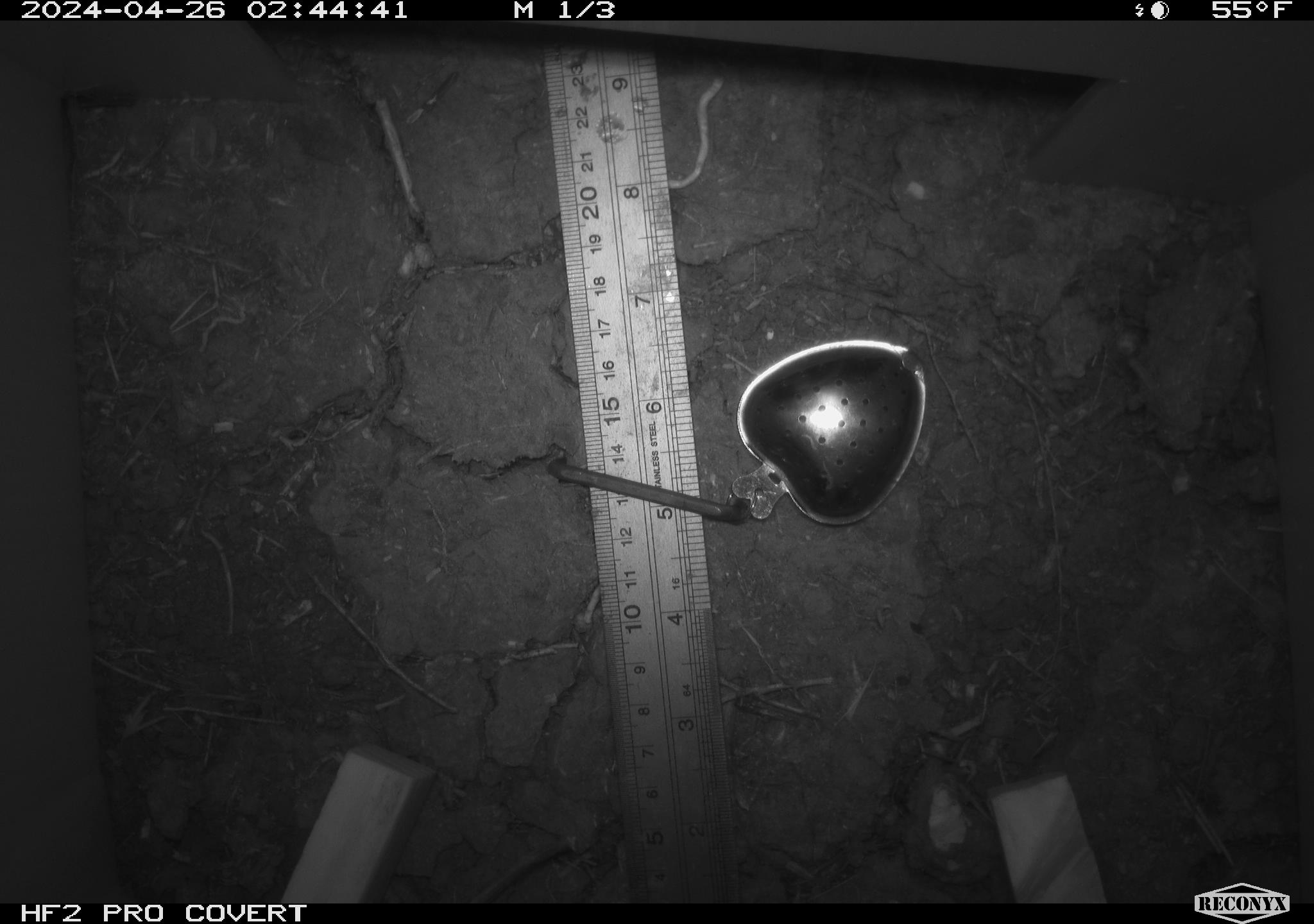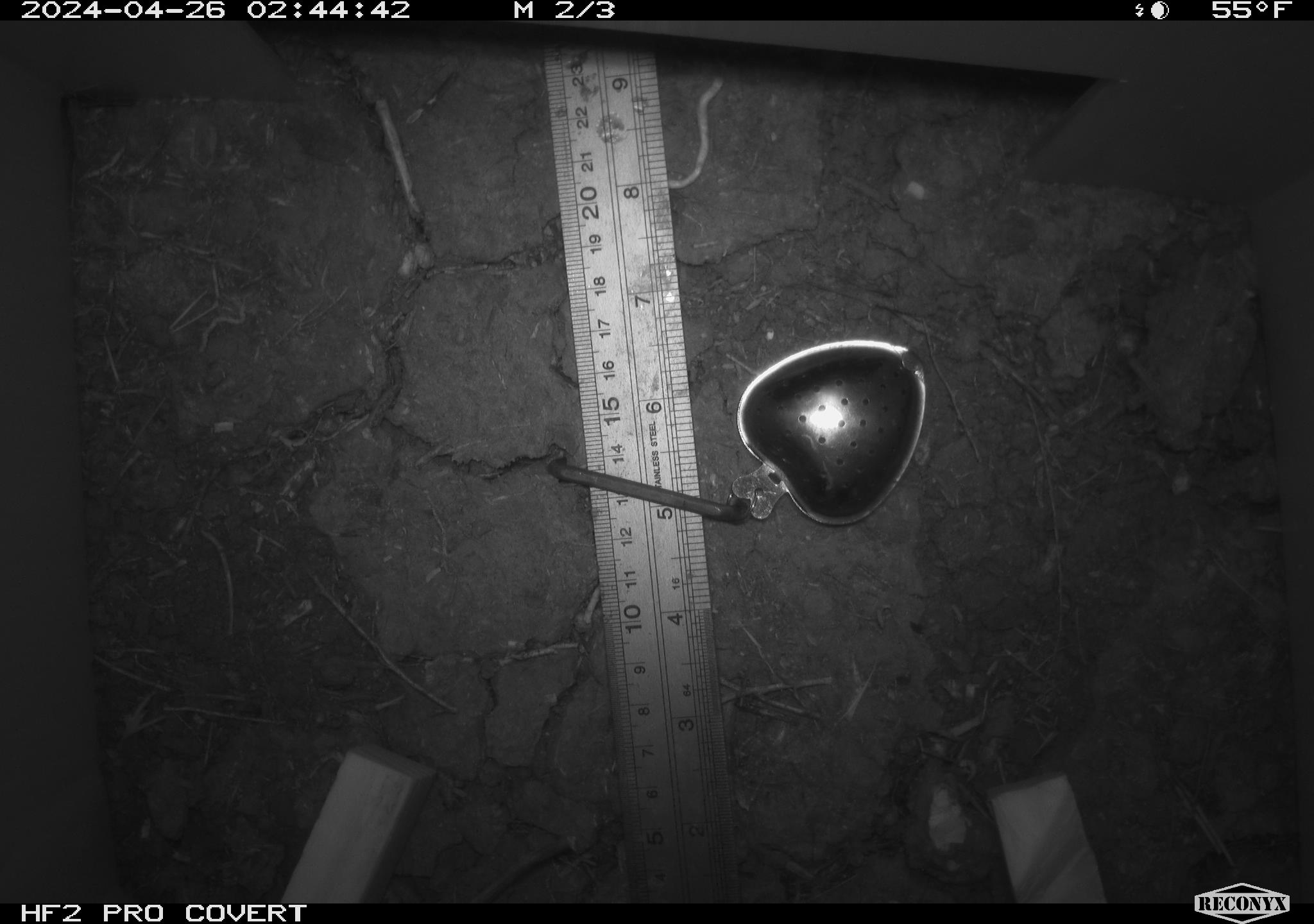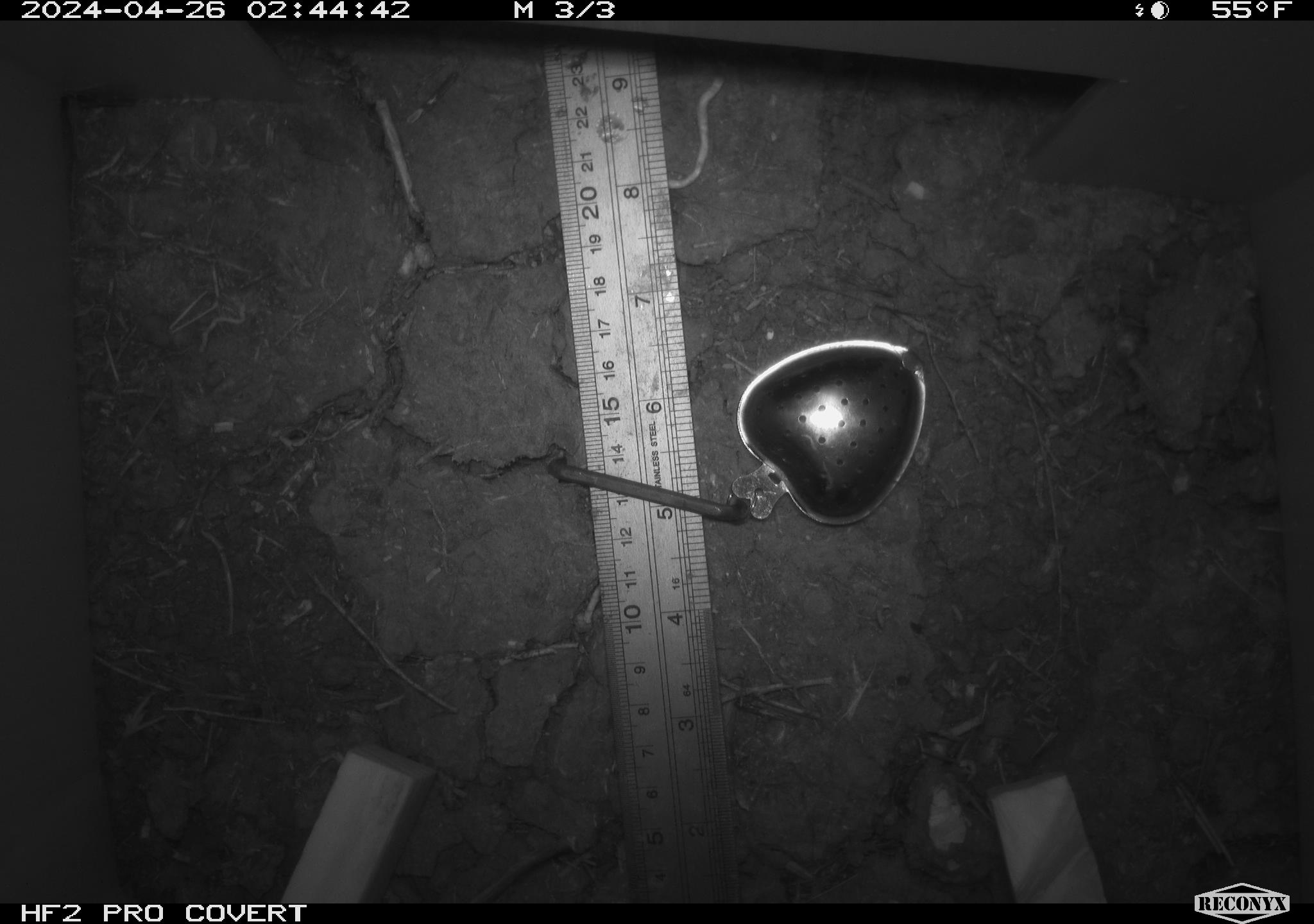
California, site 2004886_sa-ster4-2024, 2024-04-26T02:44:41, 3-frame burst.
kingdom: Animalia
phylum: Chordata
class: Mammalia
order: Rodentia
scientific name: Rodentia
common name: mouse species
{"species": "mouse species (Rodentia)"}